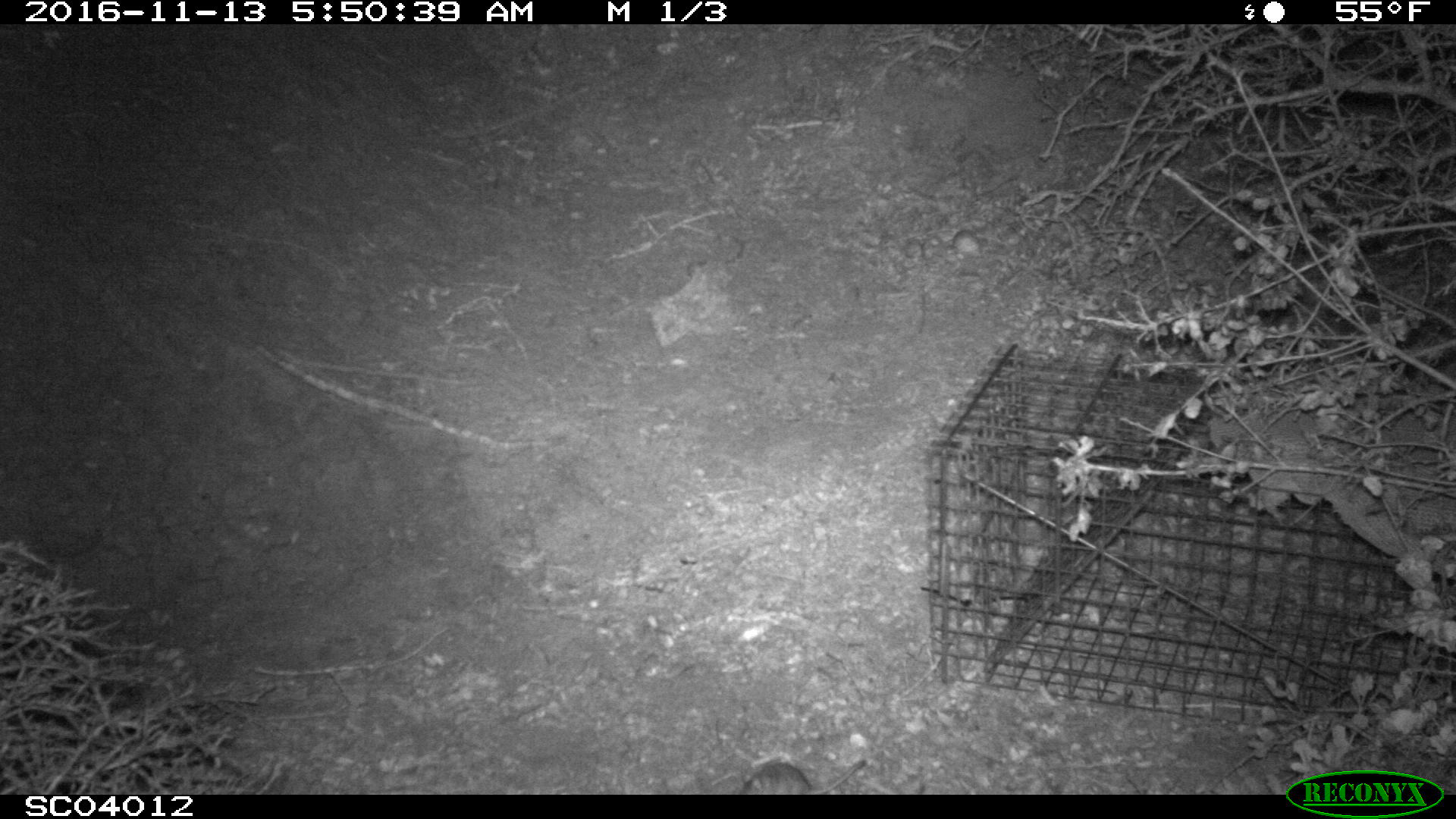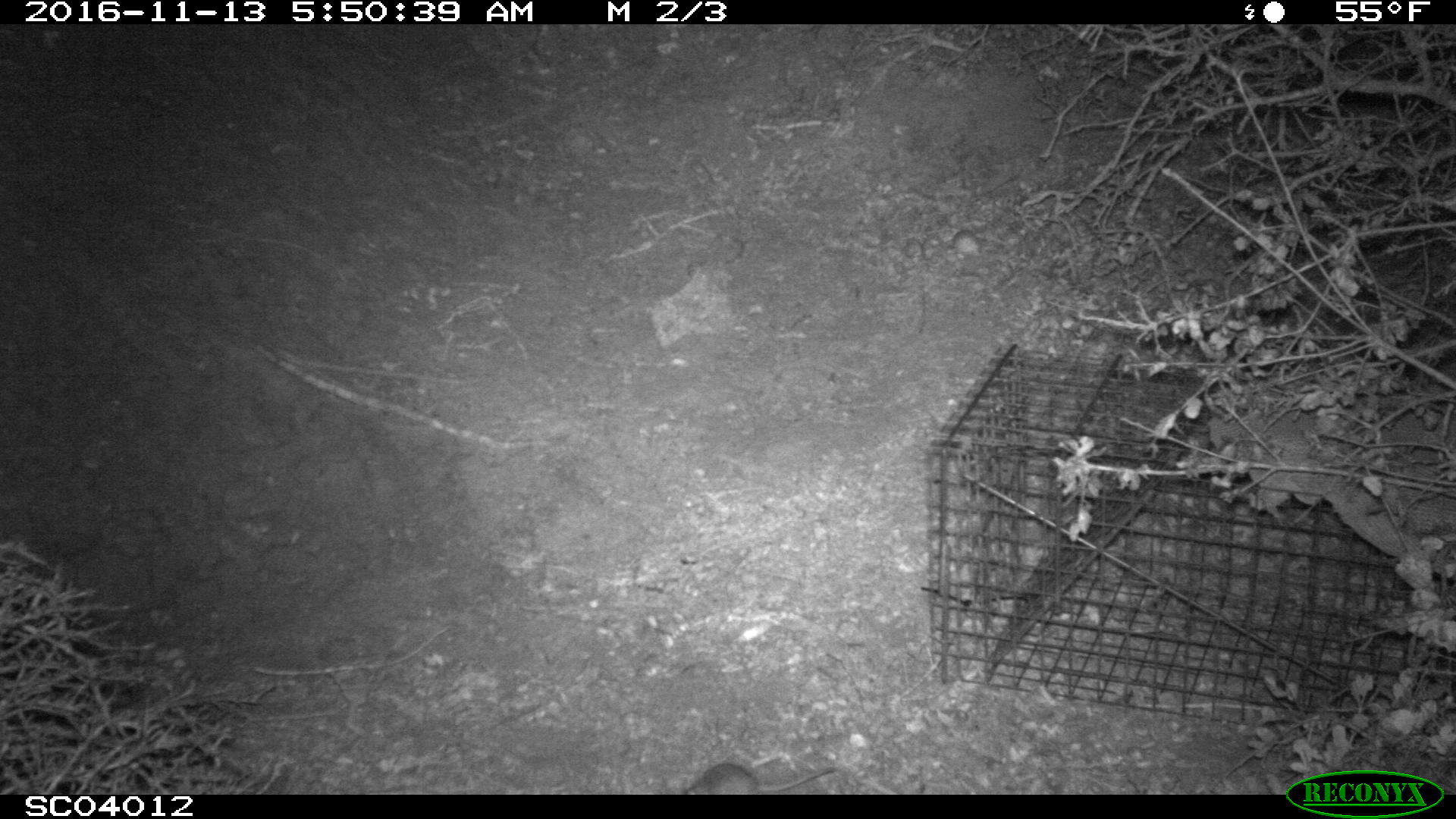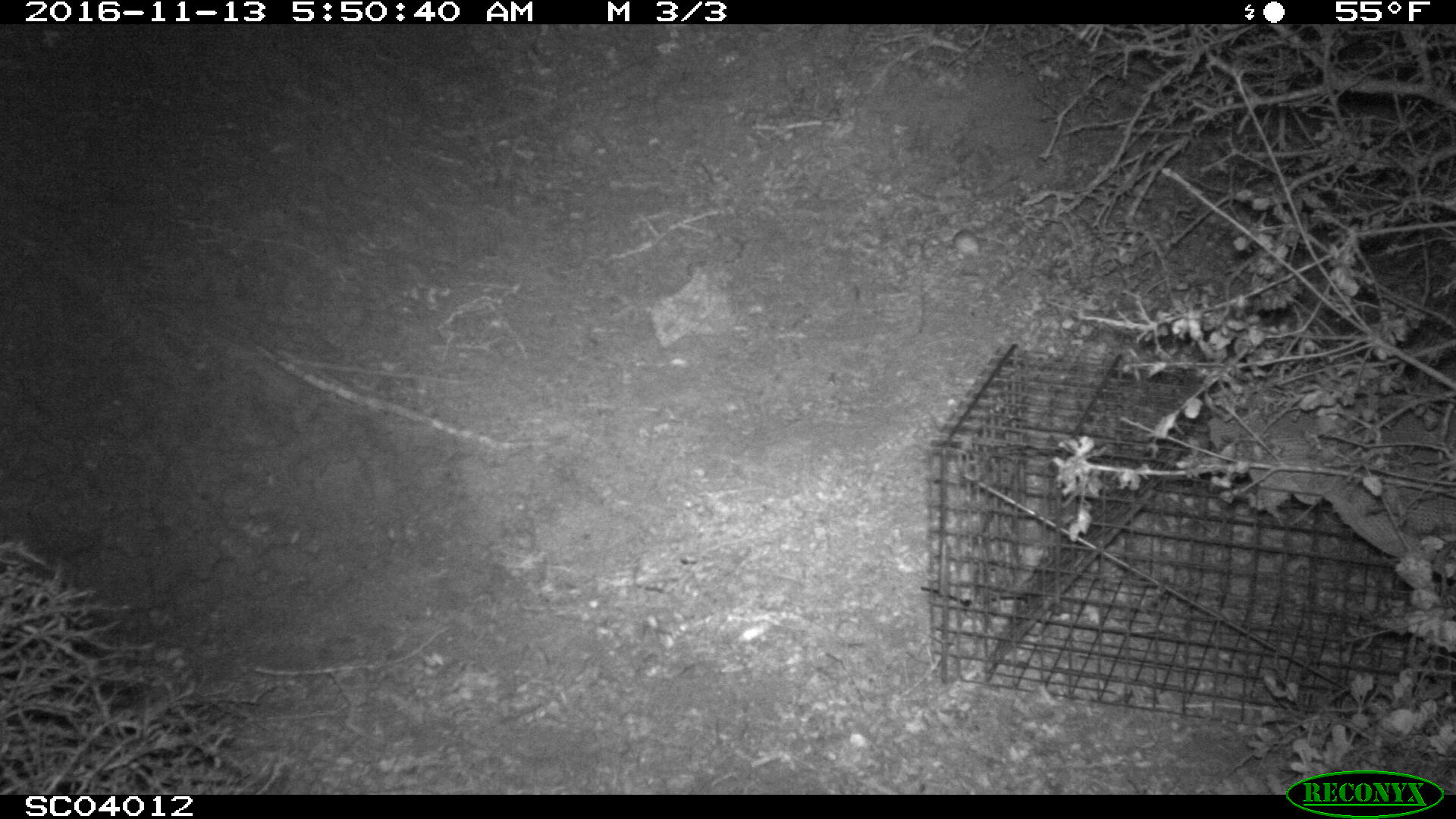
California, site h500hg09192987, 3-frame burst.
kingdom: Animalia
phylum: Chordata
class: Mammalia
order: Rodentia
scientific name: Rodentia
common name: rodent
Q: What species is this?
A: Rodent (Rodentia).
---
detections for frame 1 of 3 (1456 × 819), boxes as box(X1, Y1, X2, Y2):
rodent: box(739, 759, 866, 794)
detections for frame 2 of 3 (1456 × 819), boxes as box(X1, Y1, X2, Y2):
rodent: box(678, 761, 834, 795)